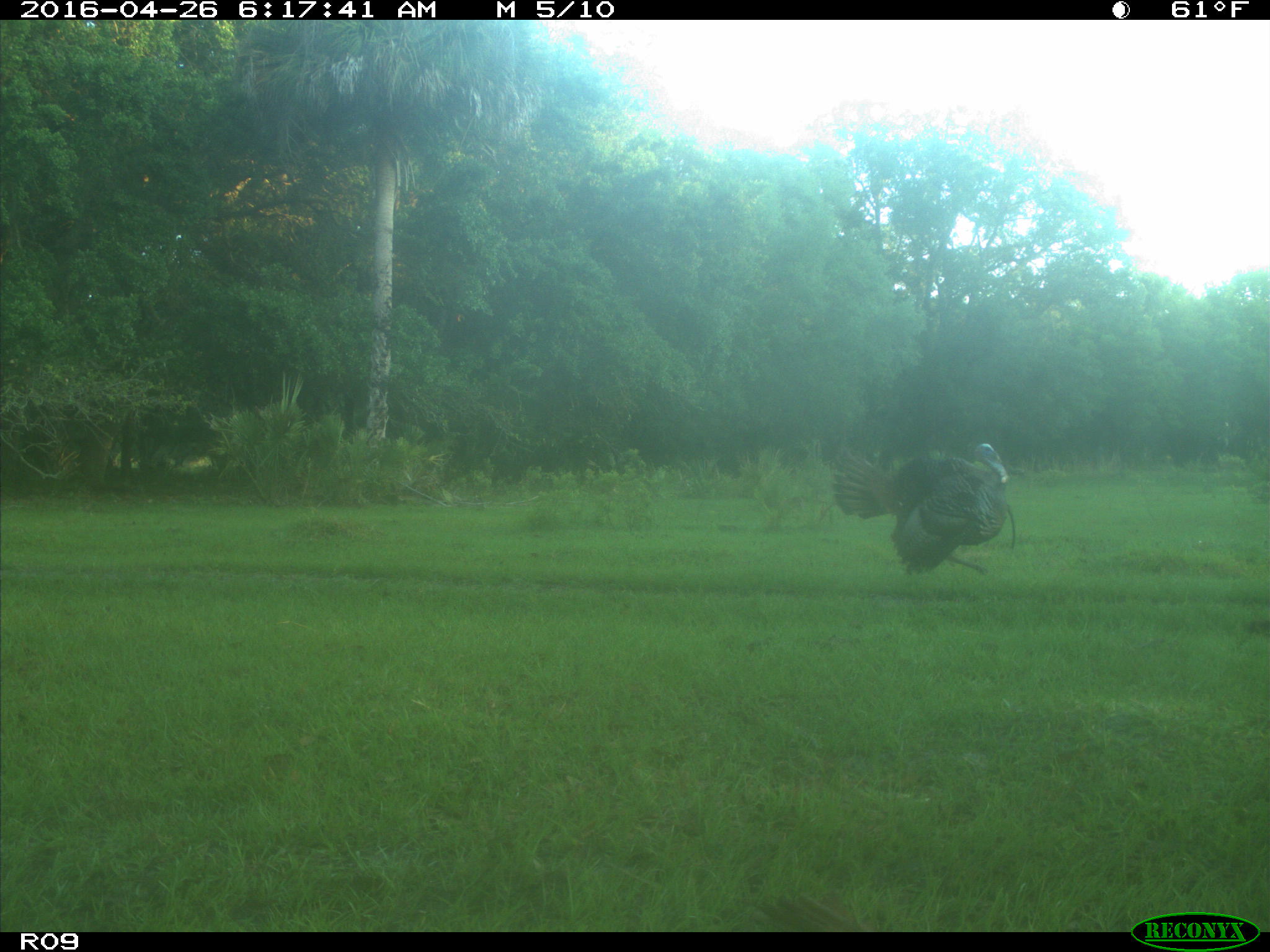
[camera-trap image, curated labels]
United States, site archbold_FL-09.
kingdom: Animalia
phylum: Chordata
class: Aves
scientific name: Aves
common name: birds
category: unidentified bird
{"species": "unidentified bird (birds) (Aves)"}